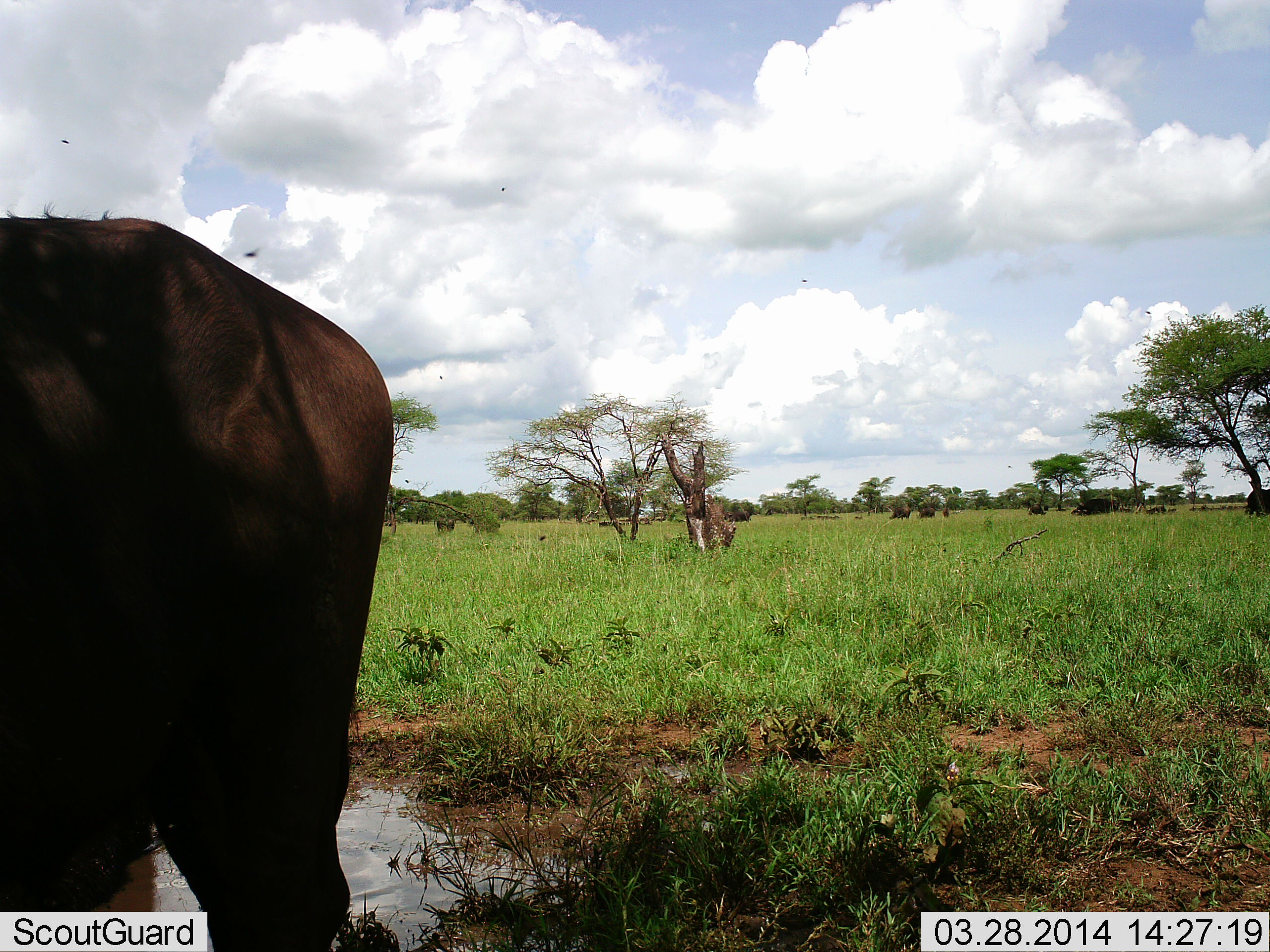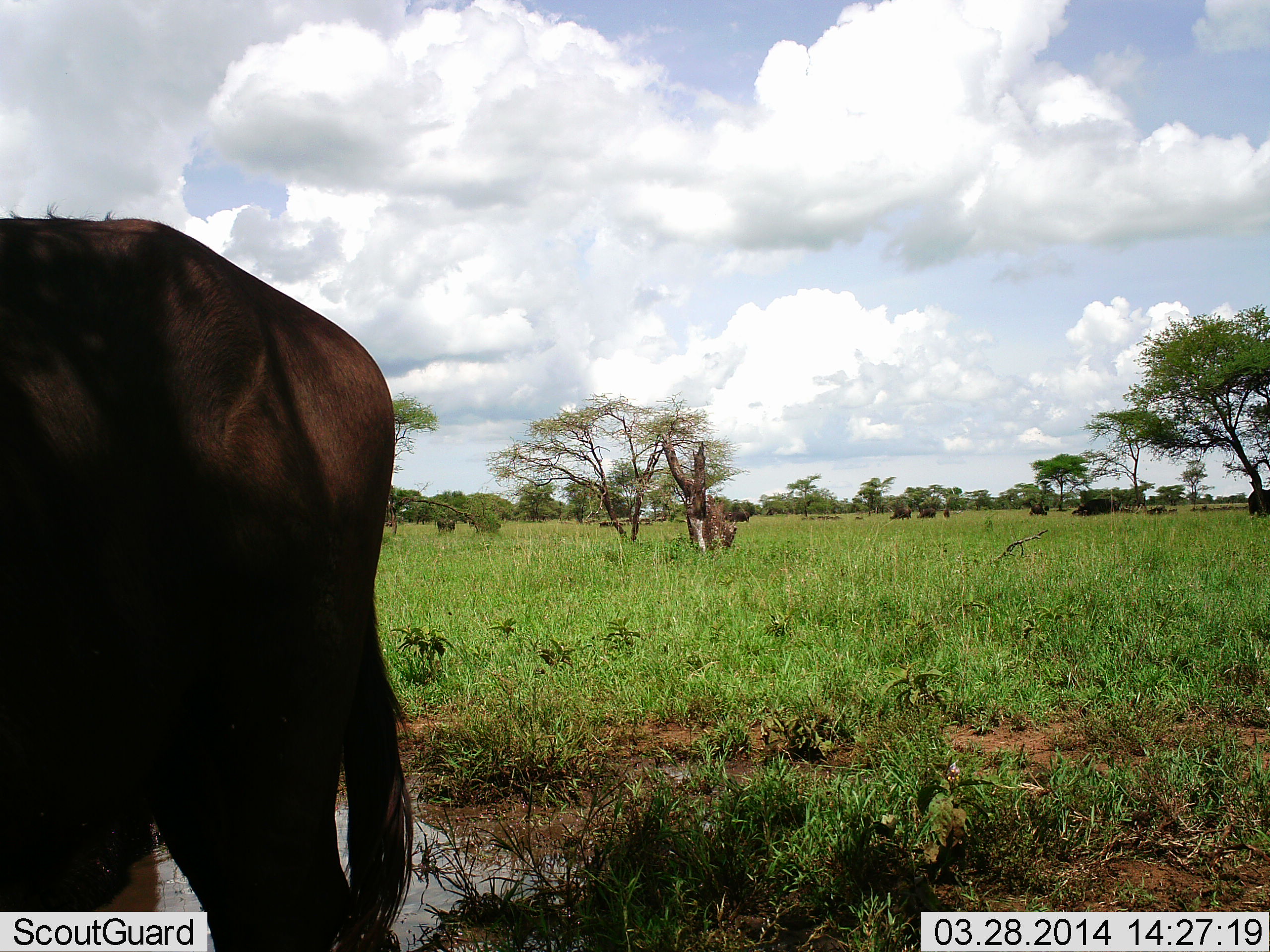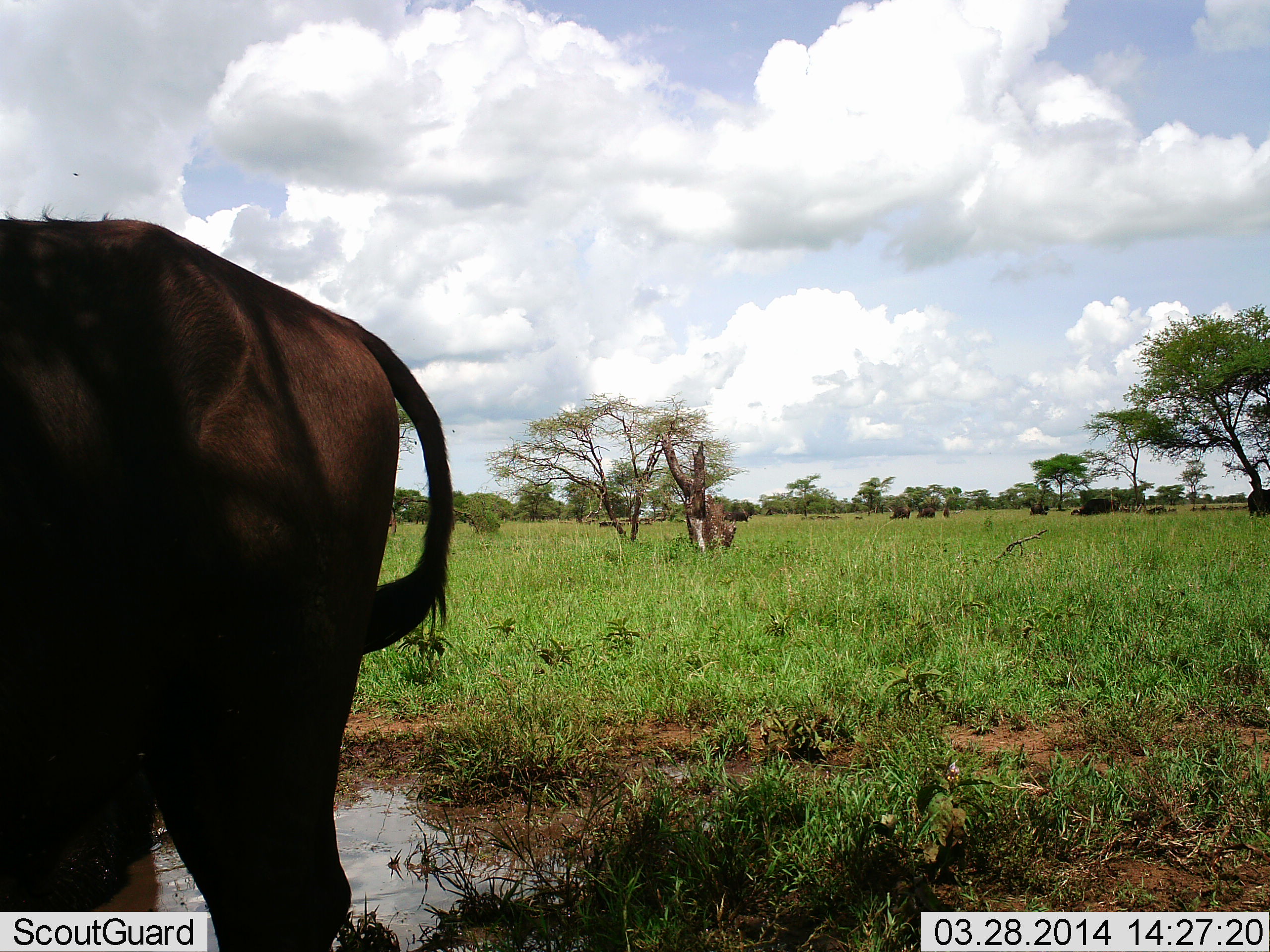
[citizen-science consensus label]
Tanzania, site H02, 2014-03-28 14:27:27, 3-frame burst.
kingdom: Animalia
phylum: Chordata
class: Mammalia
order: Artiodactyla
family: Bovidae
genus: Connochaetes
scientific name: Connochaetes taurinus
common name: blue wildebeest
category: wildebeest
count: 1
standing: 84%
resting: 3%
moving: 3%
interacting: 0%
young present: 0%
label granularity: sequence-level